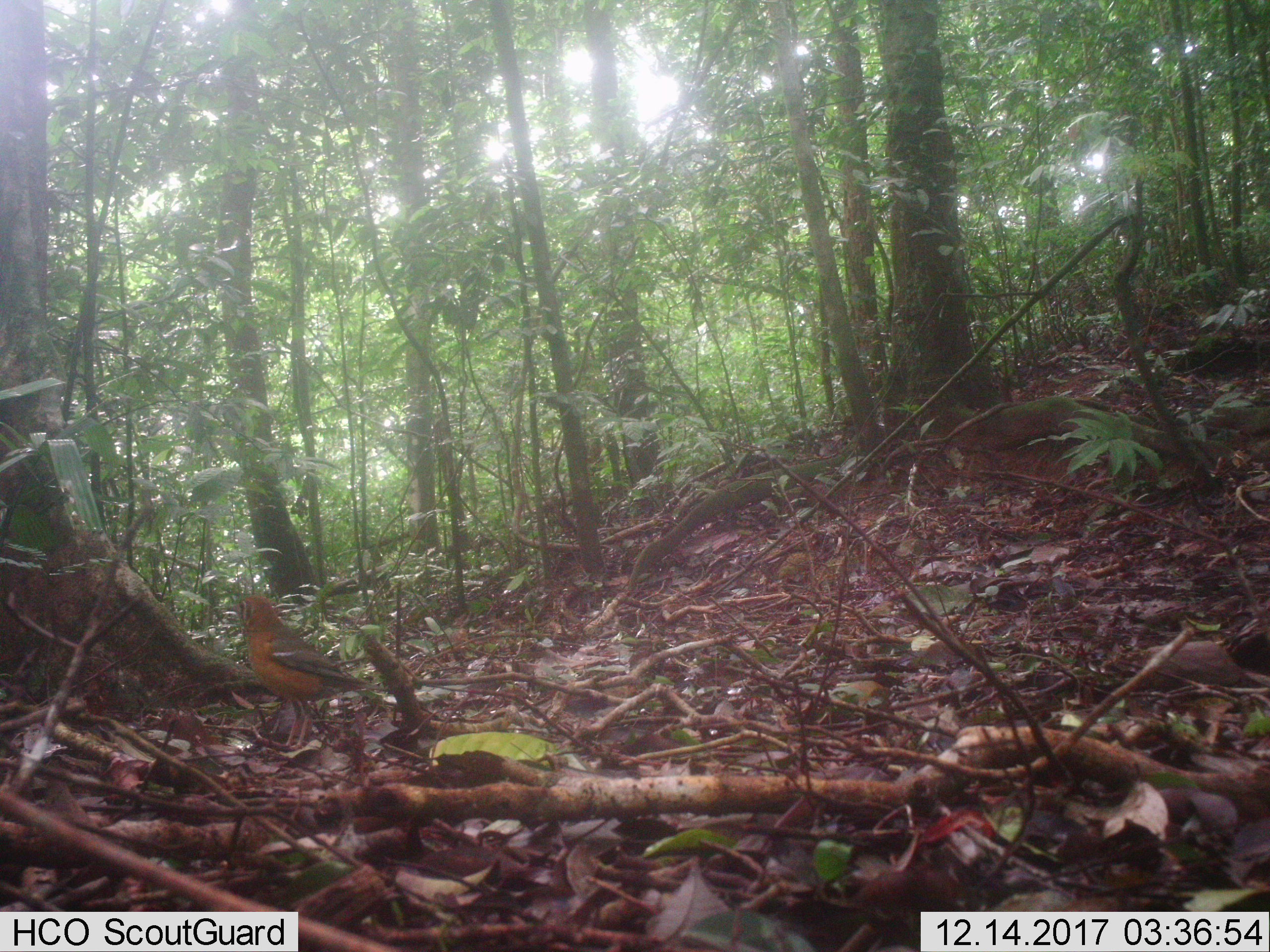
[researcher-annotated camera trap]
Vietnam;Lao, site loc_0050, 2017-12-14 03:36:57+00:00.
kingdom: Animalia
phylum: Chordata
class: Aves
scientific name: Aves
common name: bird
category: unidentified bird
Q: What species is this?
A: Unidentified bird (bird) (Aves).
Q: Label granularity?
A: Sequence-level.